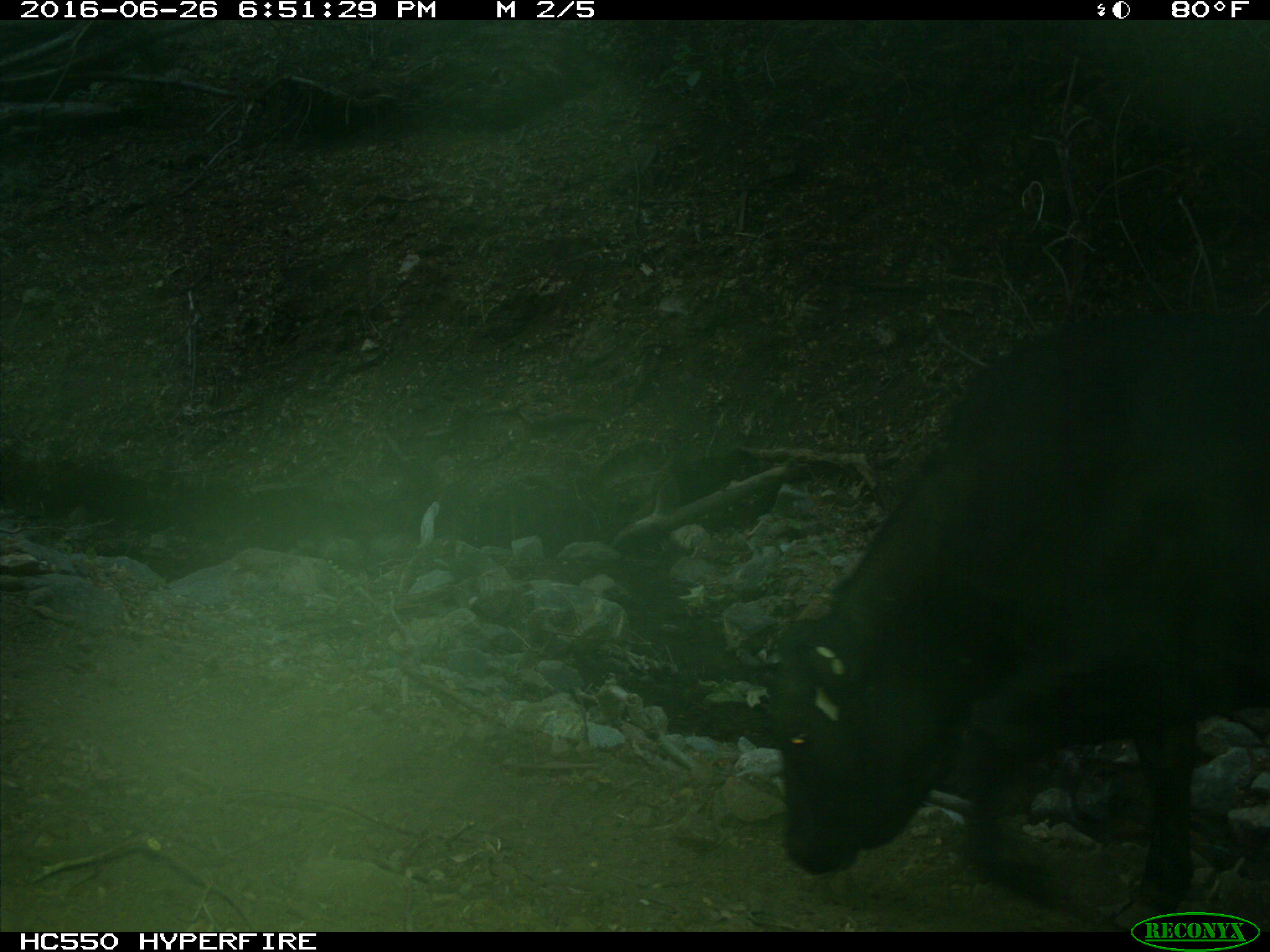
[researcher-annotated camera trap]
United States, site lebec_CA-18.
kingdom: Animalia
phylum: Chordata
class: Mammalia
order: Artiodactyla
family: Bovidae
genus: Bos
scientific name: Bos taurus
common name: domestic cow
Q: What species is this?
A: Bos taurus (domestic cow).